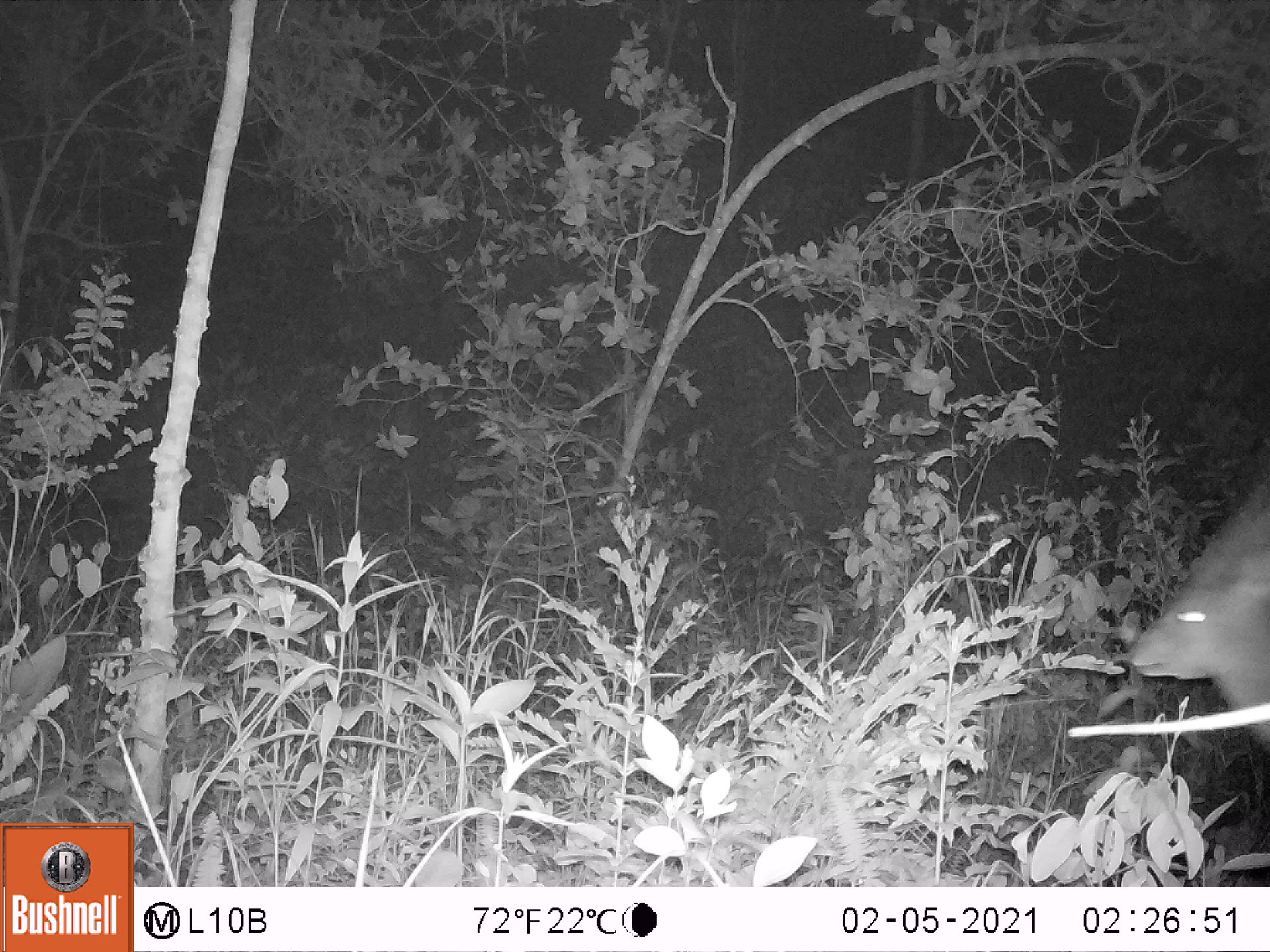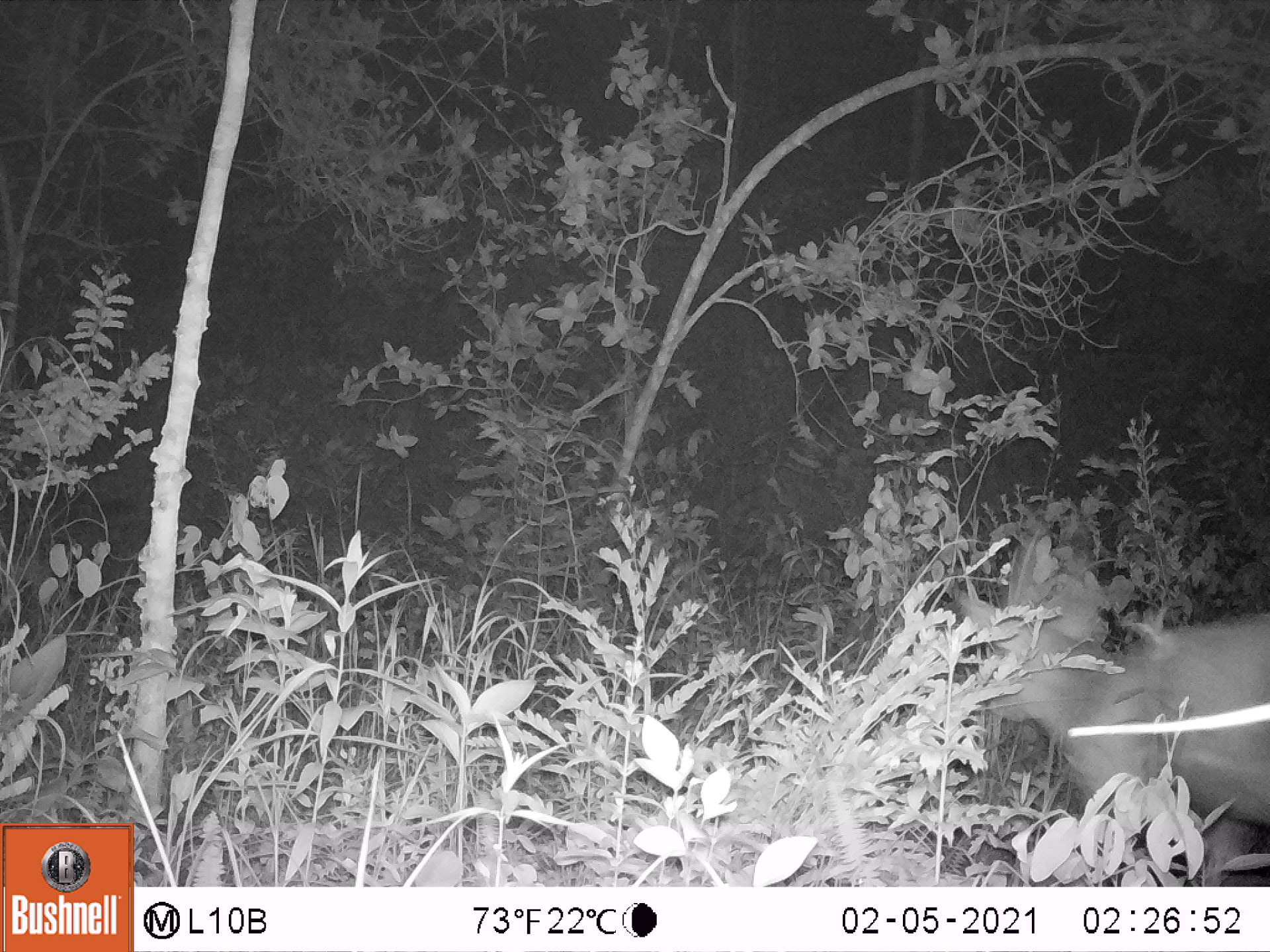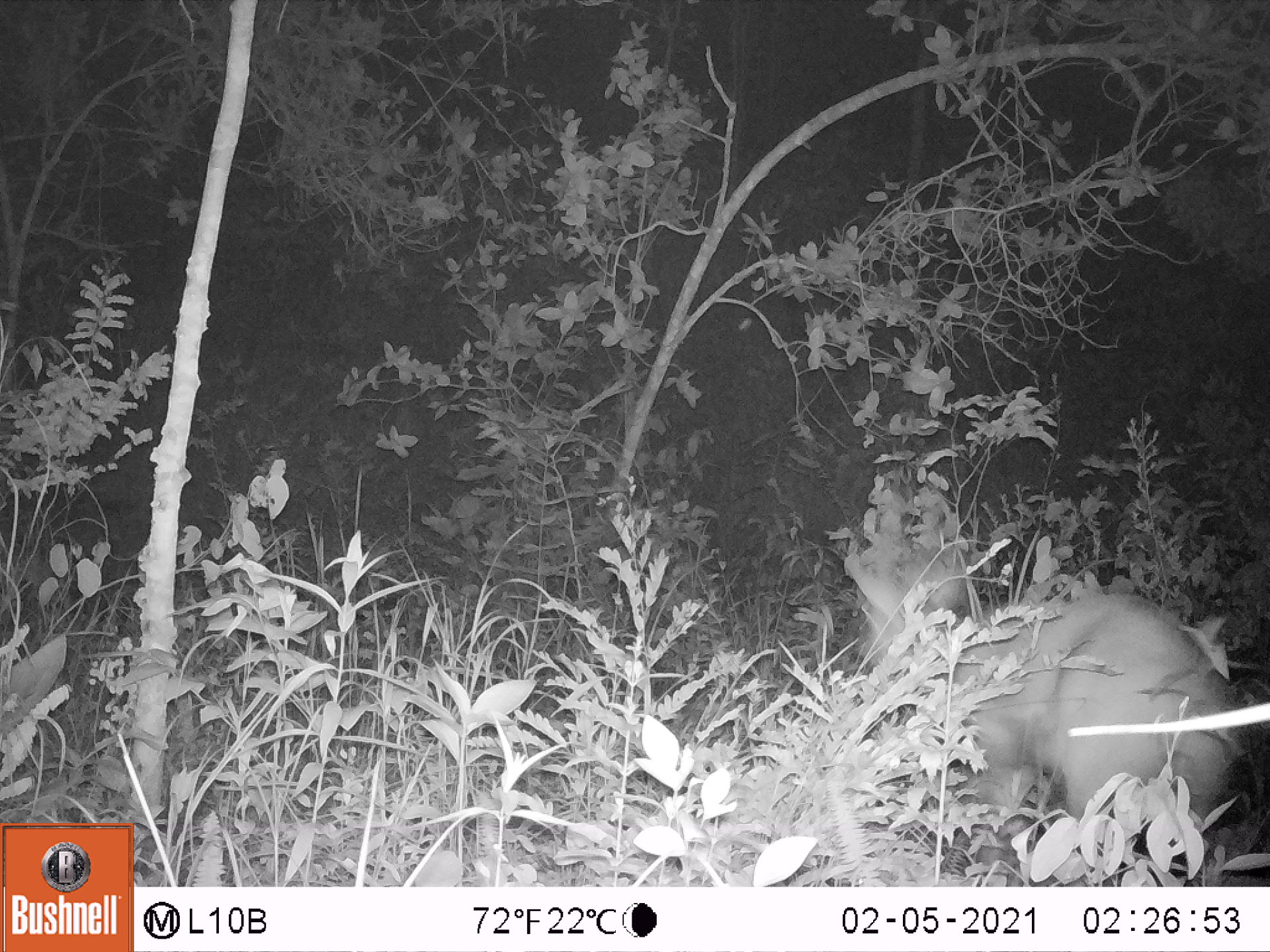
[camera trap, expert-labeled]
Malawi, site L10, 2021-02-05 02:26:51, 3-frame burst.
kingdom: Animalia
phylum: Chordata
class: Mammalia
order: Artiodactyla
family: Bovidae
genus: Tragelaphus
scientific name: Tragelaphus sylvaticus sylvaticus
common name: cape bushbuck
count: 1